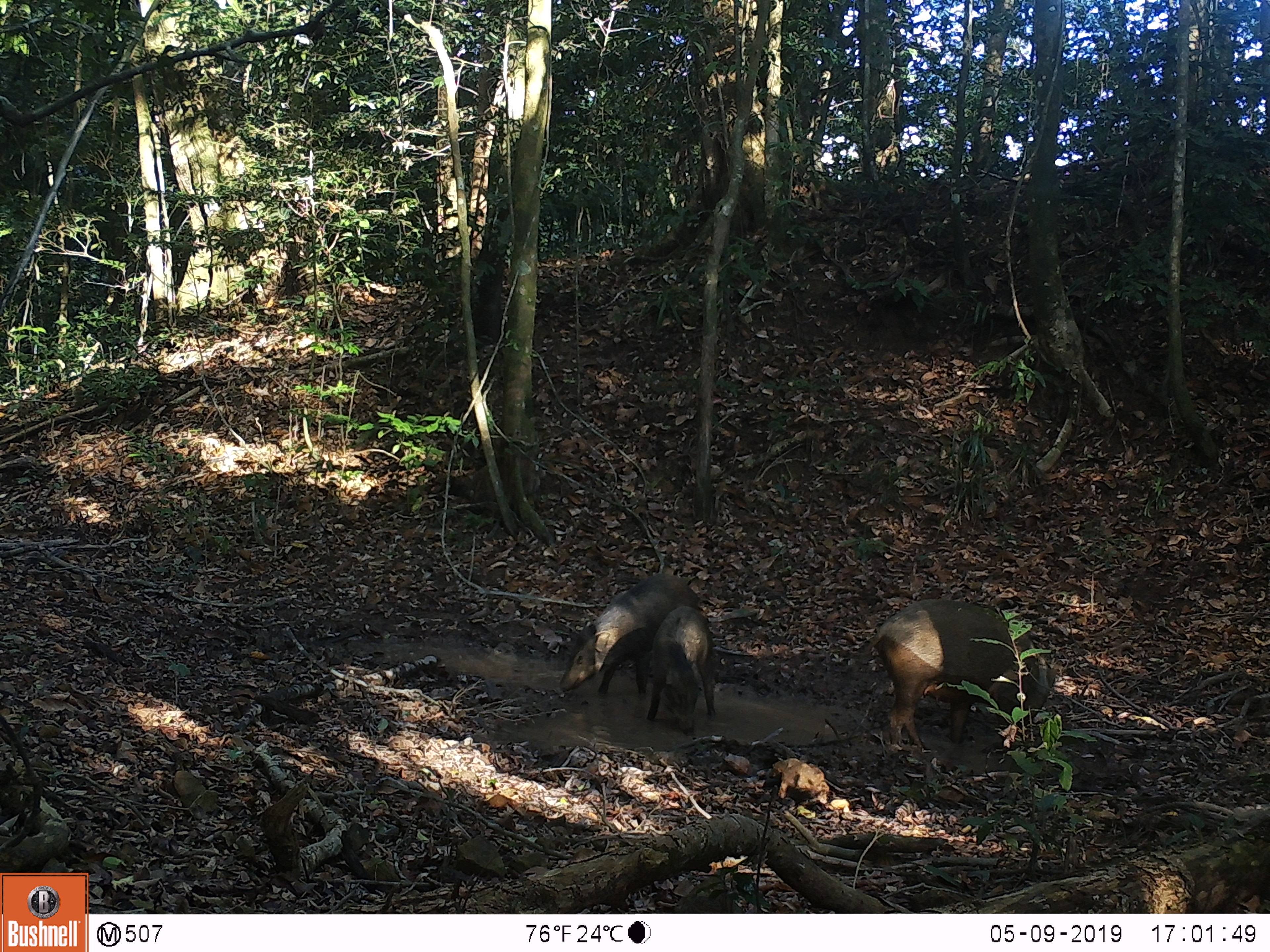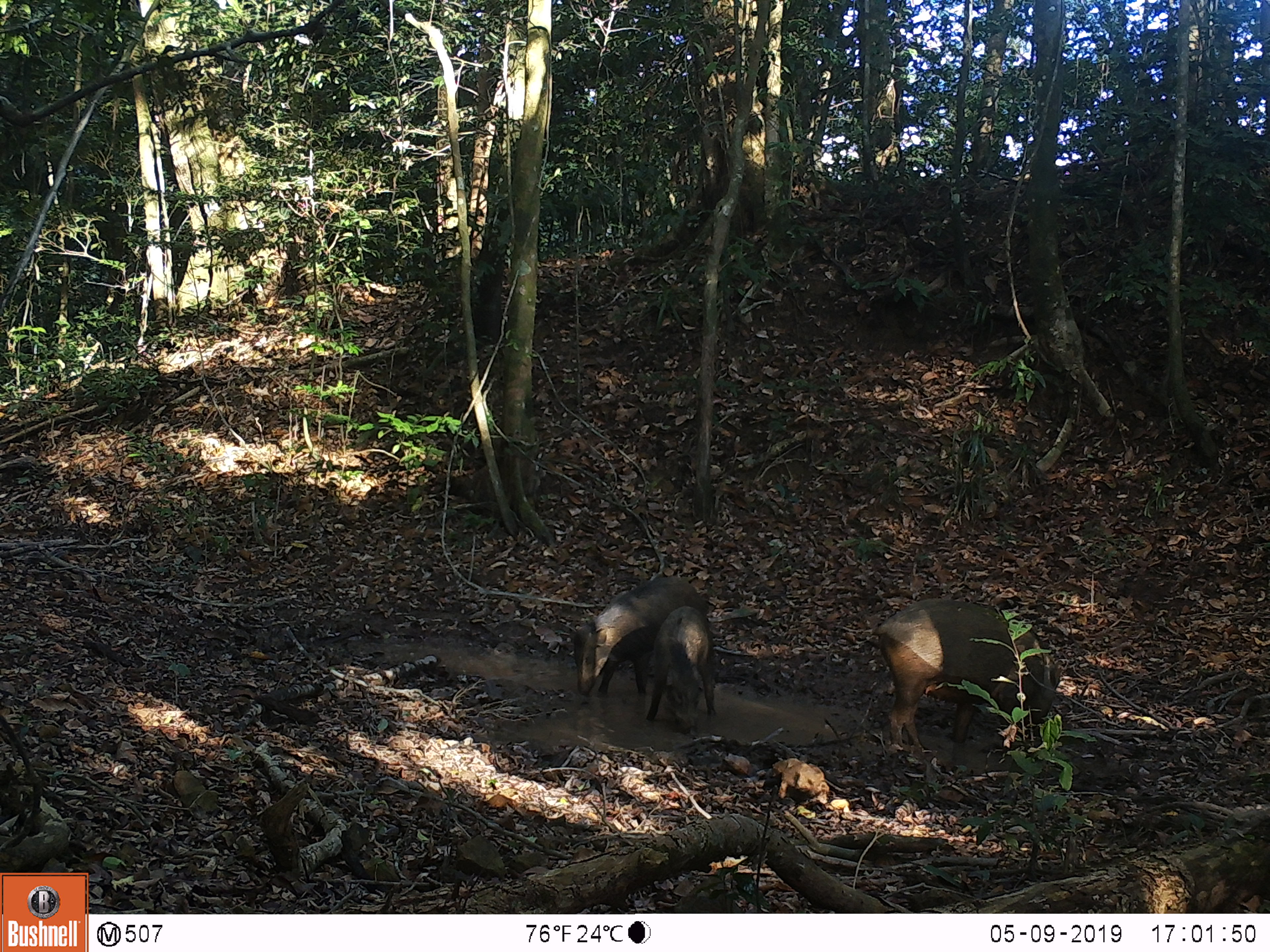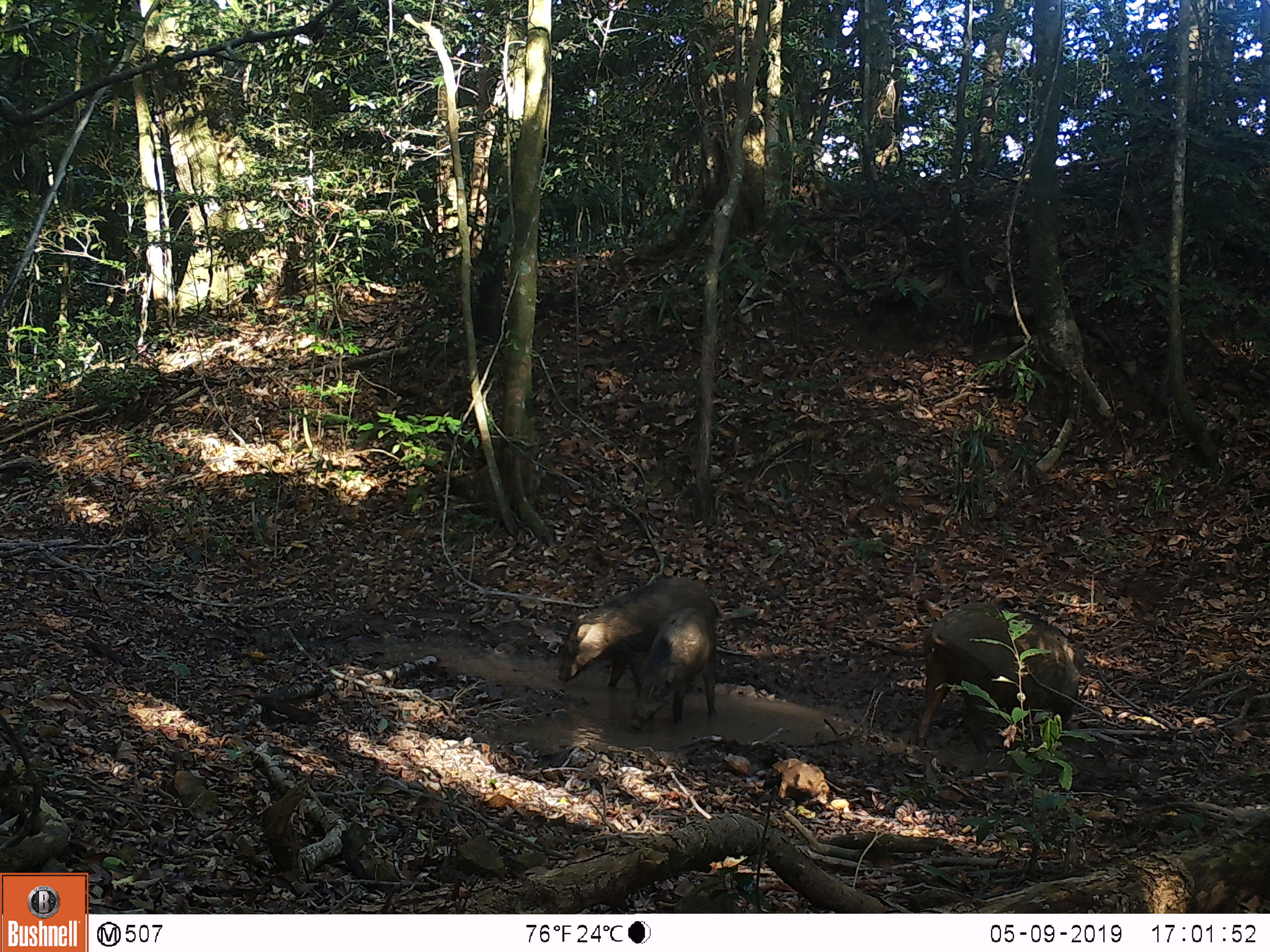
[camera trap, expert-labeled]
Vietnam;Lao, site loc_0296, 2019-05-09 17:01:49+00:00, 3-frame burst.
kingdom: Animalia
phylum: Chordata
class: Mammalia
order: Artiodactyla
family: Suidae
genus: Sus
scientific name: Sus scrofa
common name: eurasian wild pig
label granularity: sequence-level